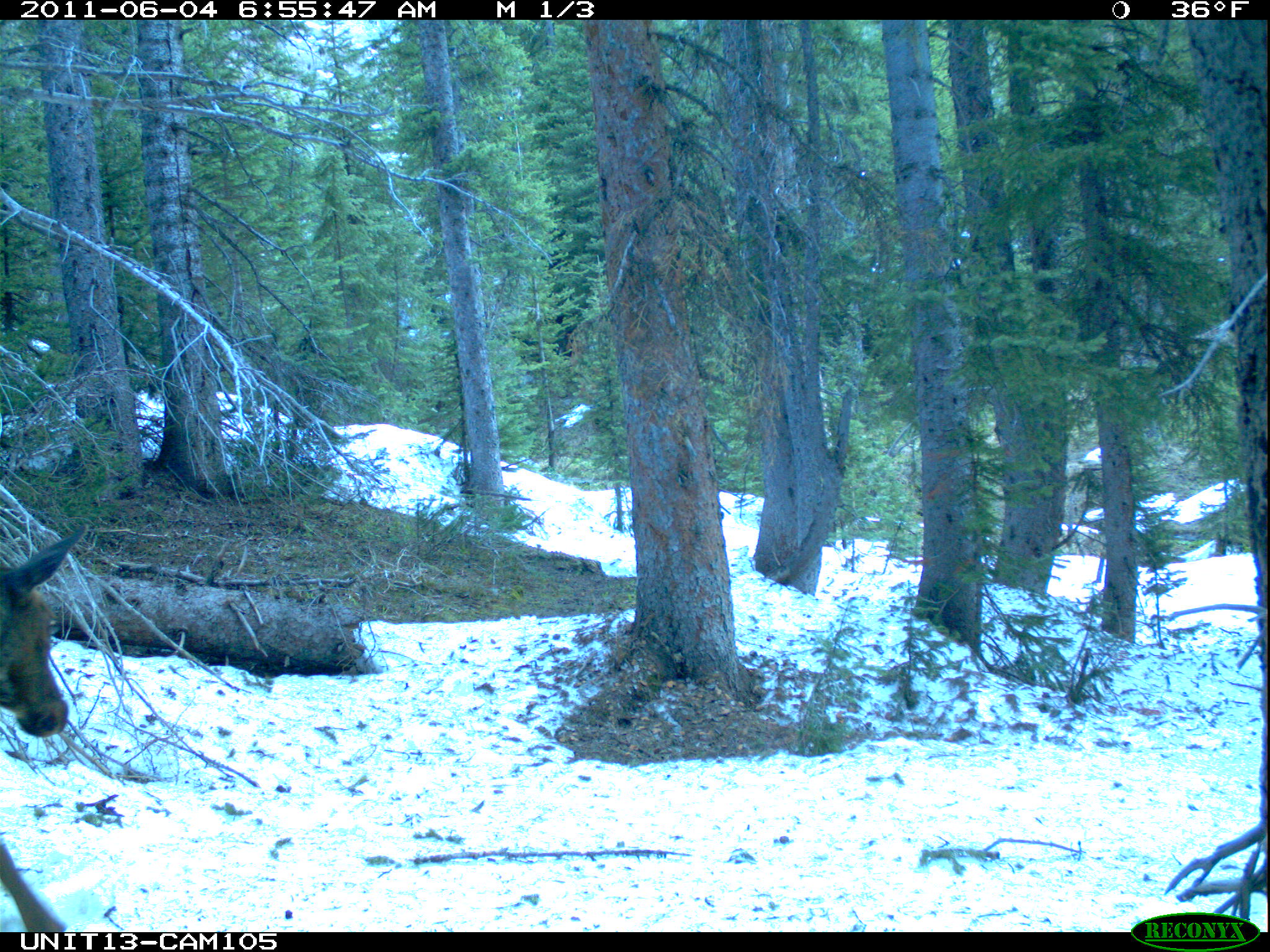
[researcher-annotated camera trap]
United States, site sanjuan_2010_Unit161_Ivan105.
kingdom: Animalia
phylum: Chordata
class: Mammalia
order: Artiodactyla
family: Cervidae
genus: Cervus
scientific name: Cervus elaphus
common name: red deer